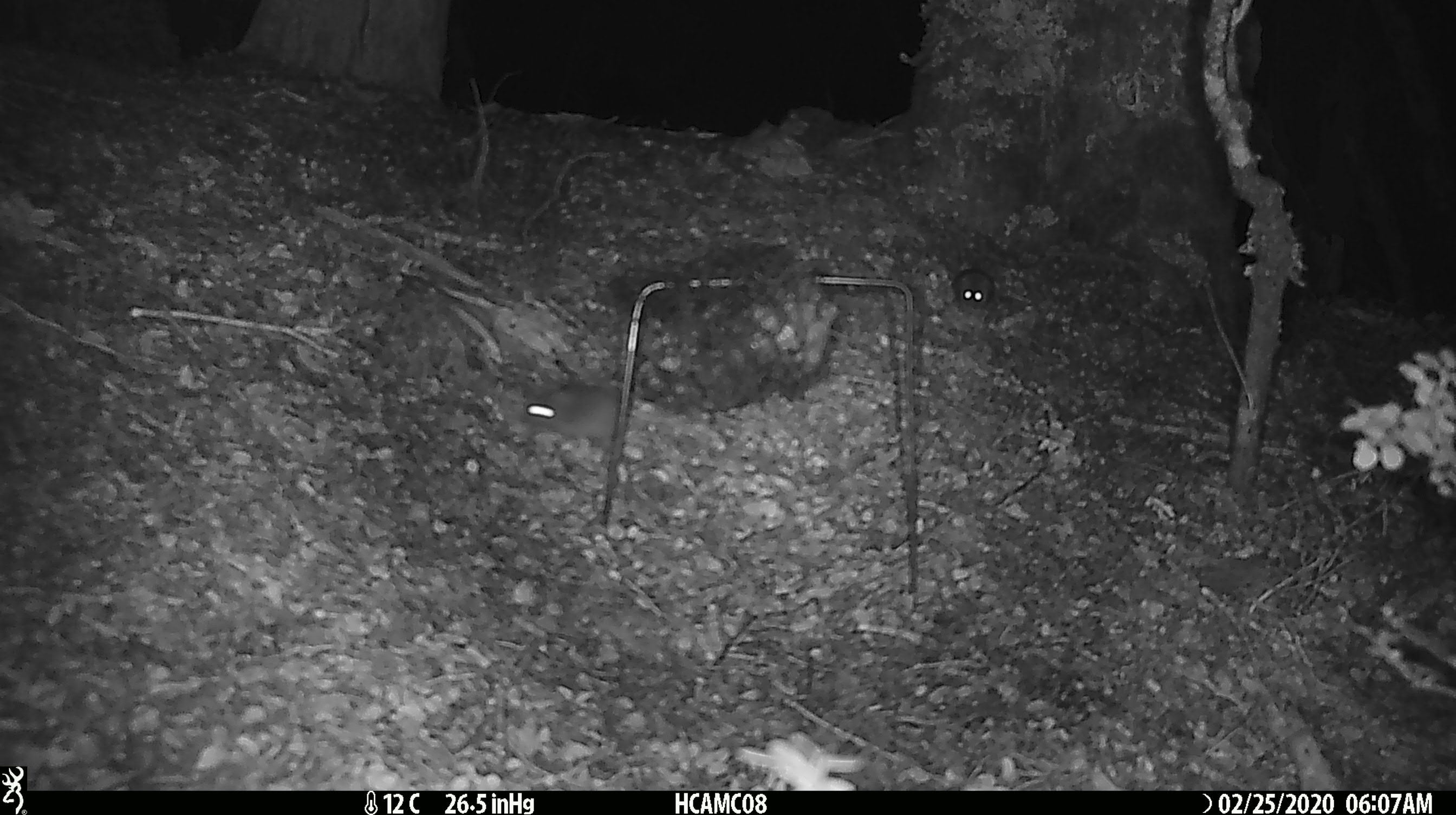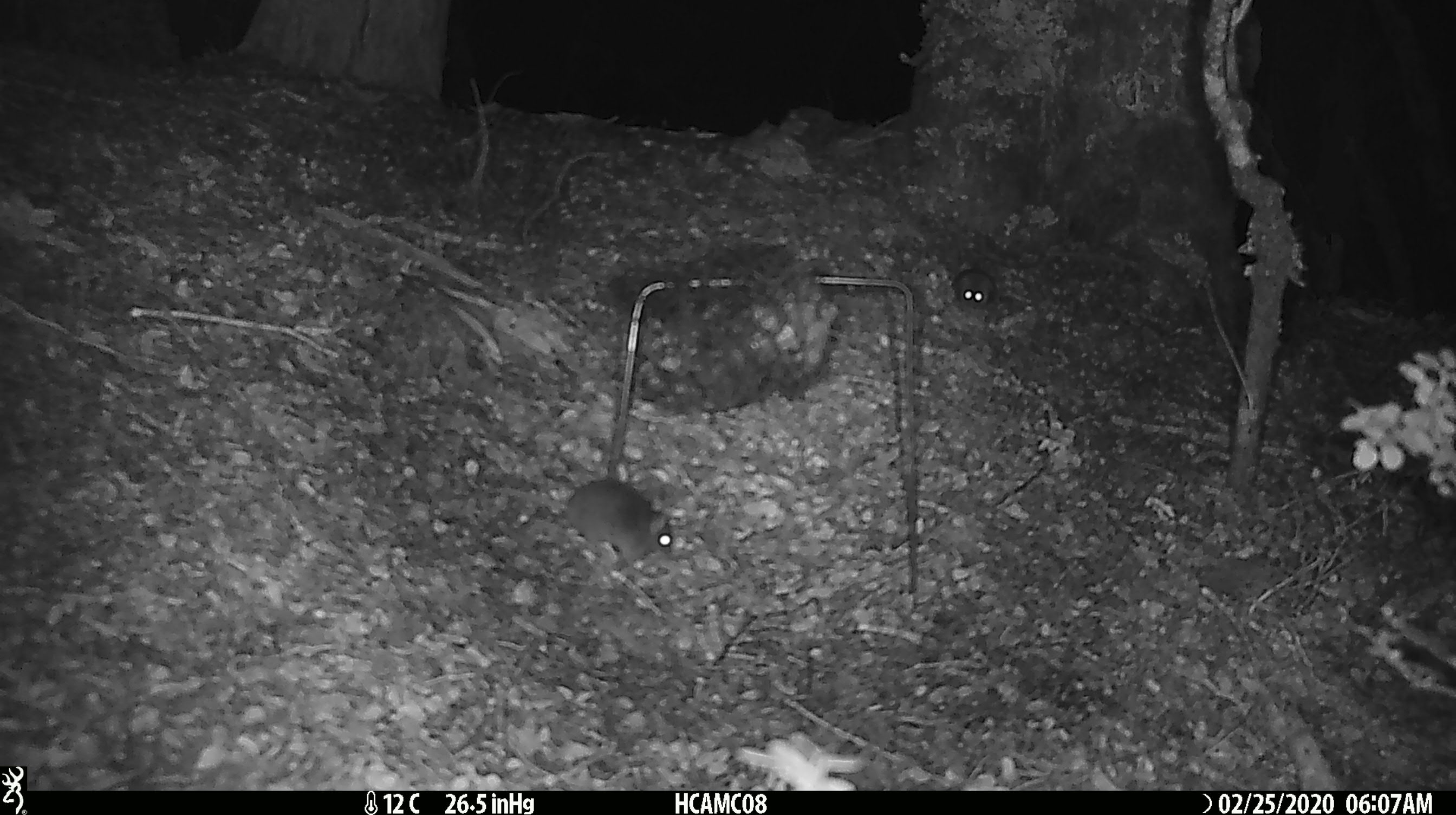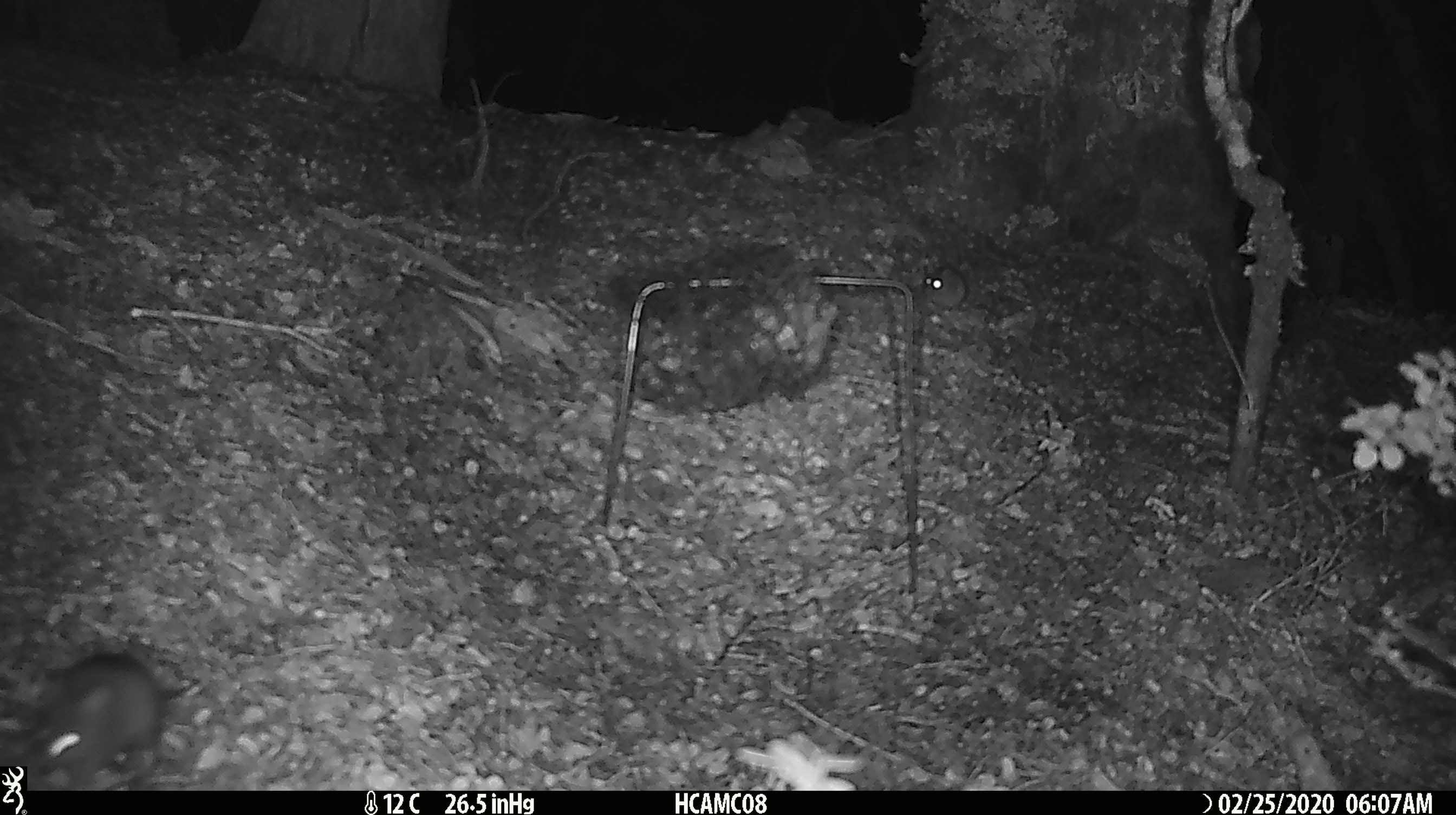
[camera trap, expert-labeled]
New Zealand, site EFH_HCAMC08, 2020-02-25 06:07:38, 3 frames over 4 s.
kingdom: Animalia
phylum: Chordata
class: Mammalia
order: Rodentia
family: Muridae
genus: Mus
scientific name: Mus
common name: mouse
Mouse (Mus).